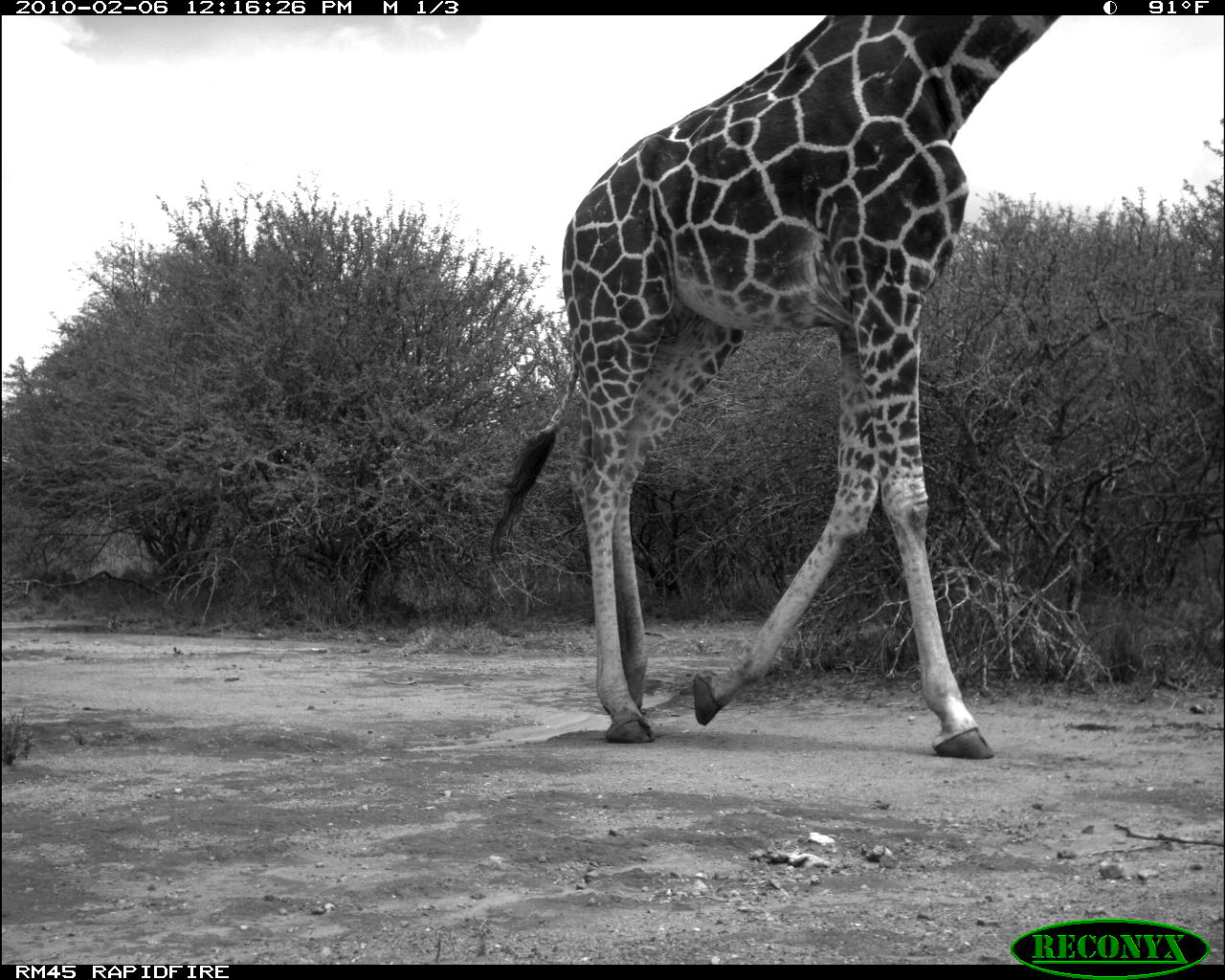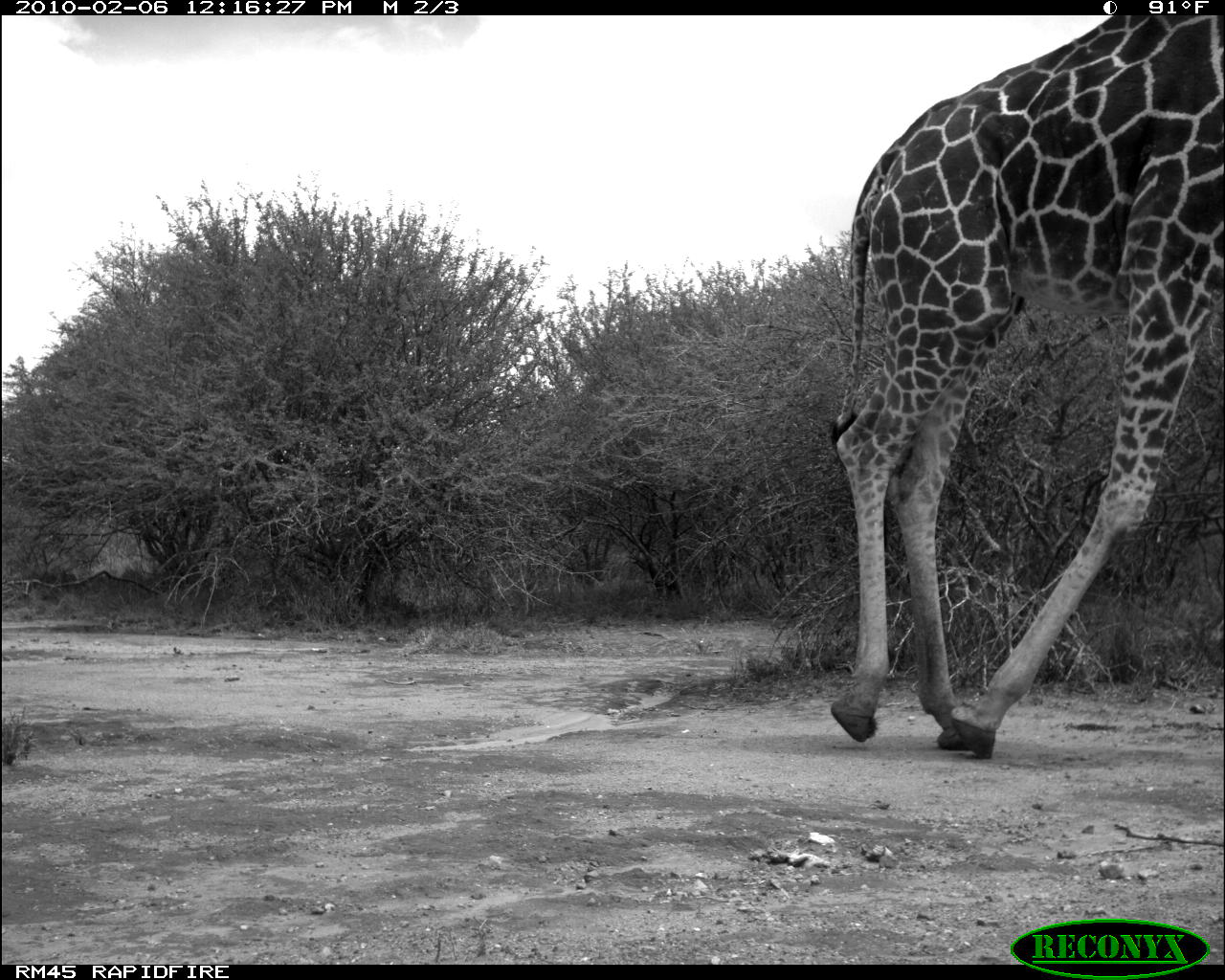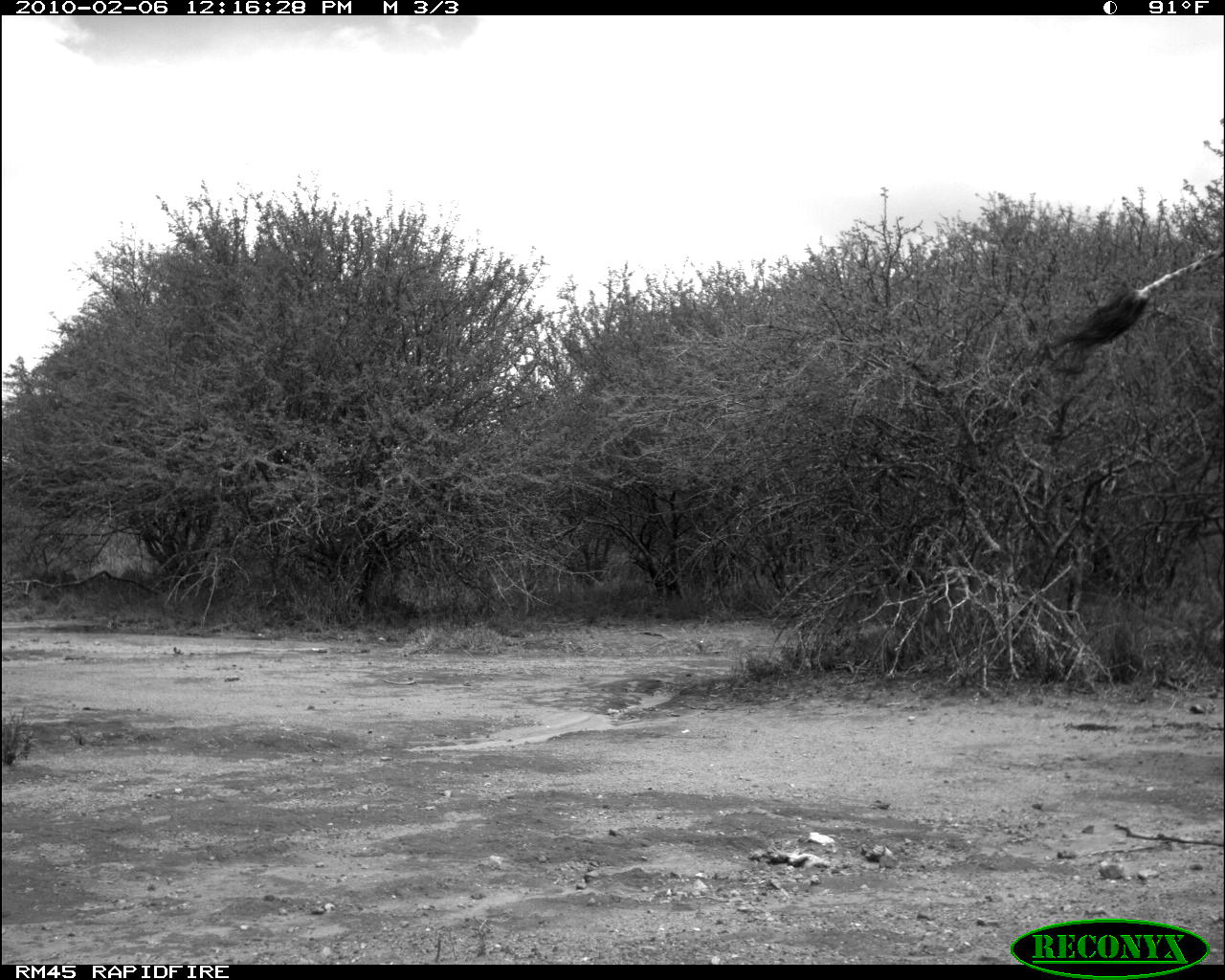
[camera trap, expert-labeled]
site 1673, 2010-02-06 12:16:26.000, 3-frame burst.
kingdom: Animalia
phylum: Chordata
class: Mammalia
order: Artiodactyla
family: Giraffidae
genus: Giraffa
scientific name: Giraffa camelopardalis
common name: giraffe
Giraffa camelopardalis (giraffe), count 1.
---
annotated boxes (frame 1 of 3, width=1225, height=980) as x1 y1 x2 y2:
giraffa camelopardalis: 486 15 1060 759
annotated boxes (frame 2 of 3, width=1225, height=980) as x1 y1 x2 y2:
giraffa camelopardalis: 825 15 1224 758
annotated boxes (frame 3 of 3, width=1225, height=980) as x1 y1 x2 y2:
giraffa camelopardalis: 1046 248 1223 376